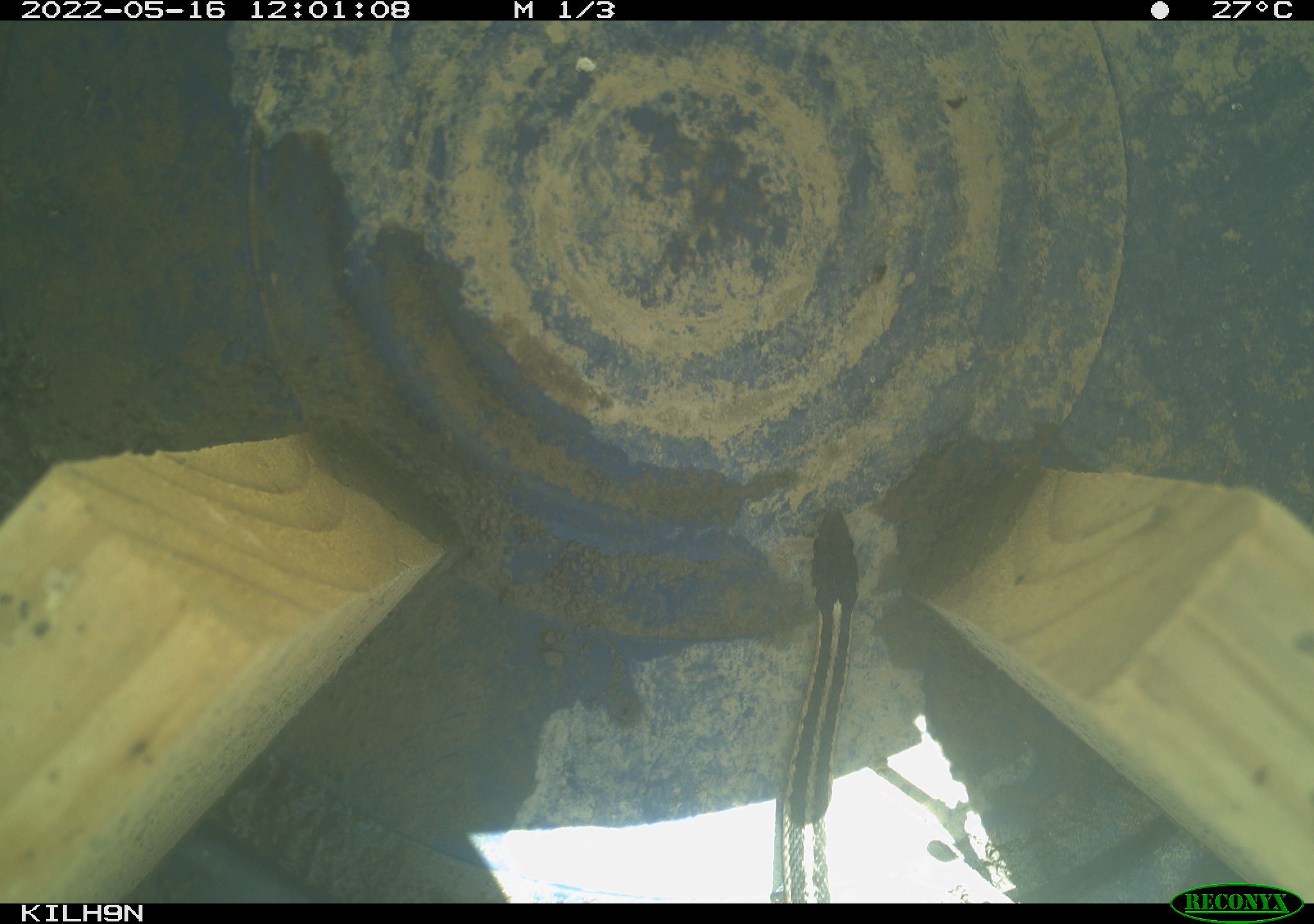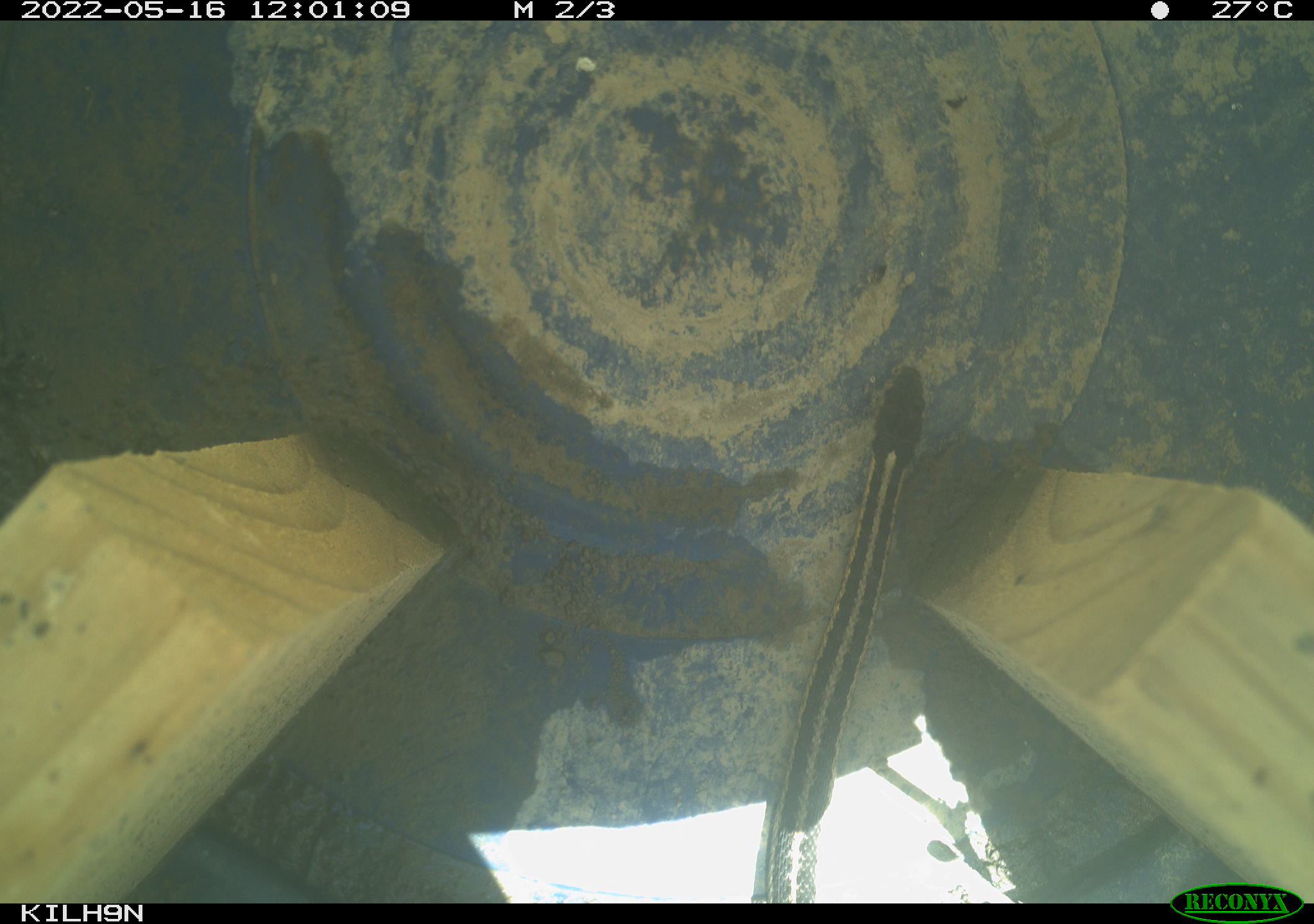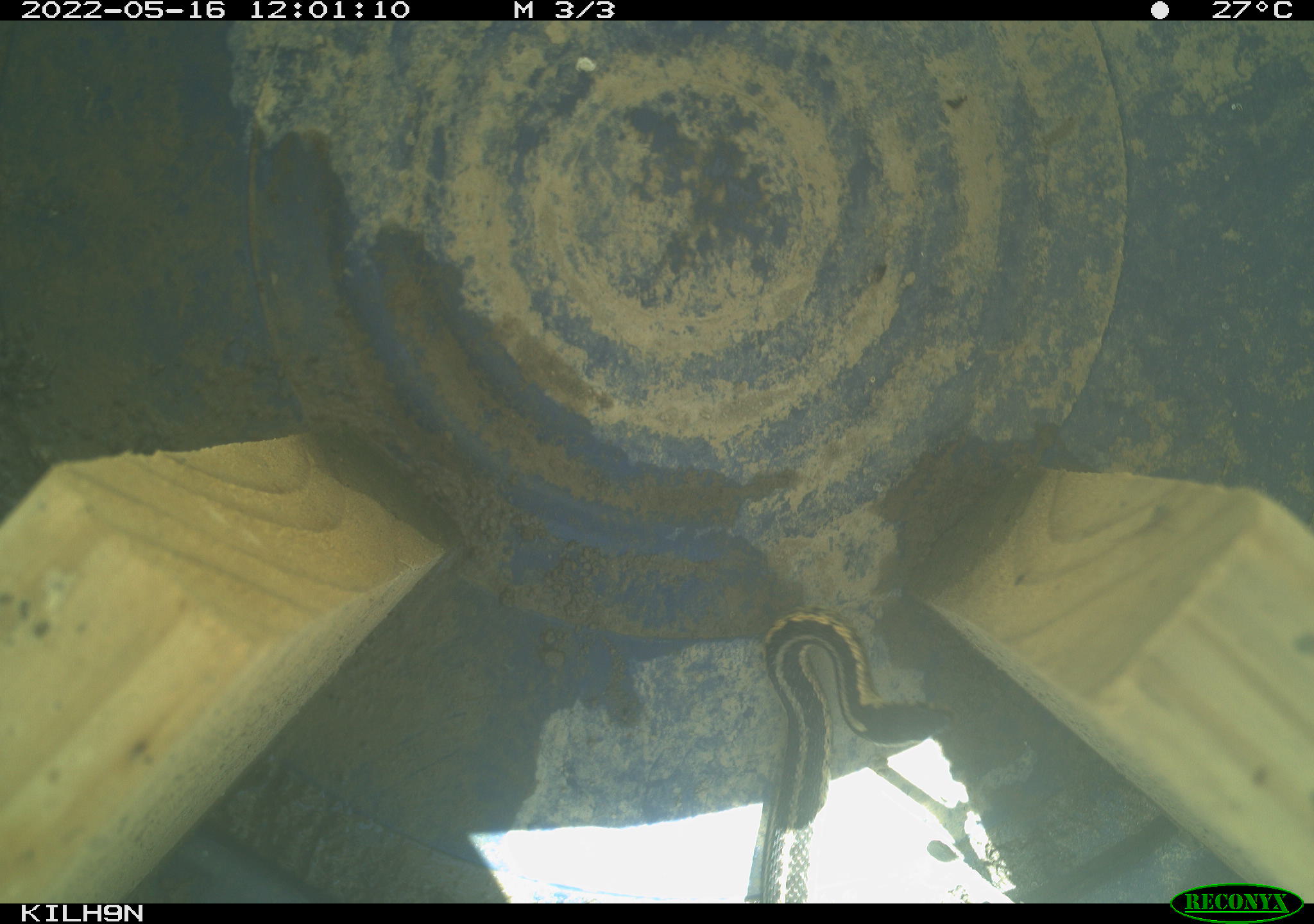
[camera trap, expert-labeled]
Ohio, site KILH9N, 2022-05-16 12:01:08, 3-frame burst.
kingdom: Animalia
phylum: Chordata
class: Reptilia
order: Squamata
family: Colubridae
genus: Thamnophis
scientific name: Thamnophis sirtalis sirtalis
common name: eastern gartersnake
Eastern gartersnake (Thamnophis sirtalis sirtalis).